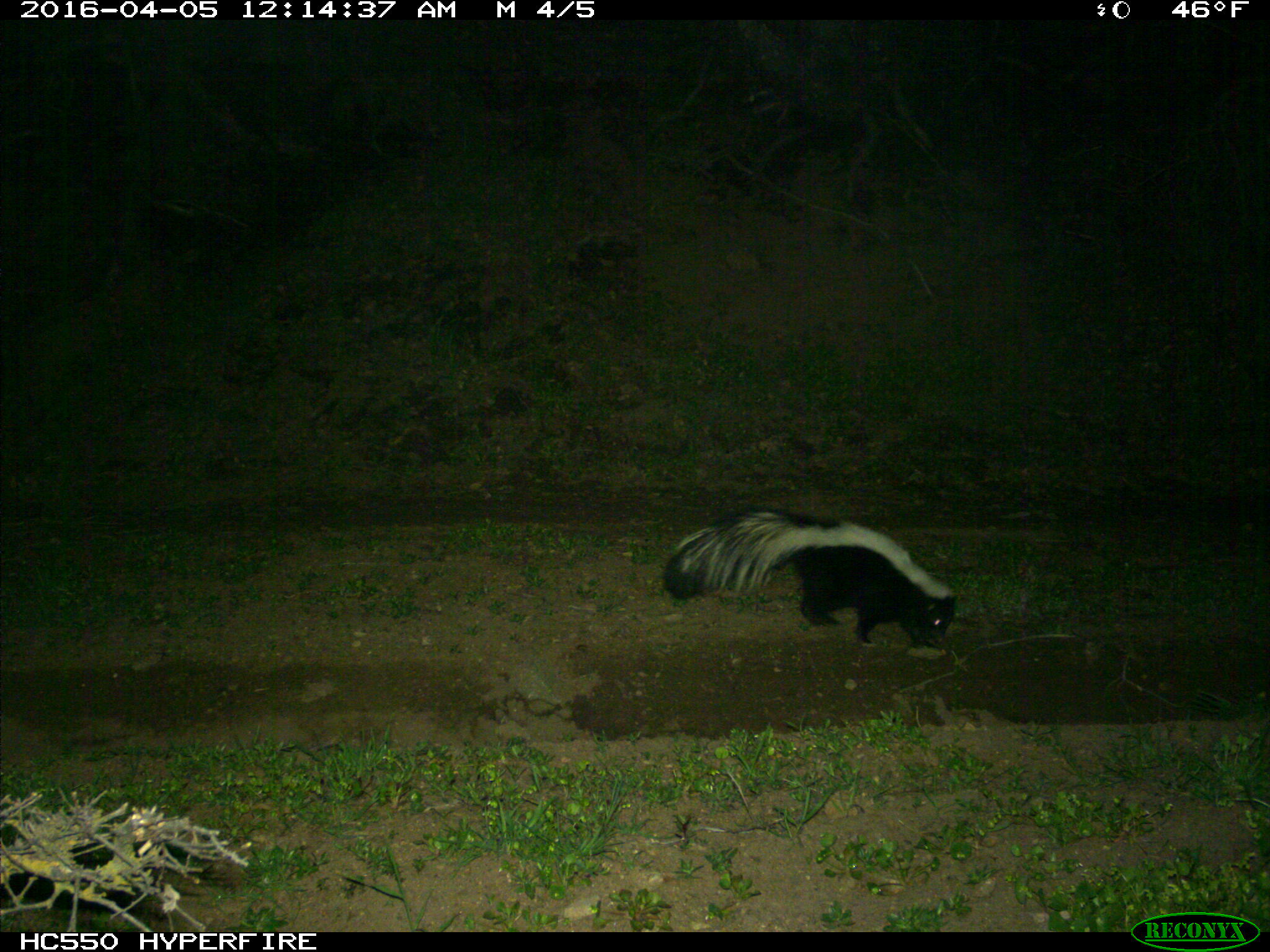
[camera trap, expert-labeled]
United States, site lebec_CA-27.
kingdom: Animalia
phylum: Chordata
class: Mammalia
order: Carnivora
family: Mephitidae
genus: Mephitis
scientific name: Mephitis mephitis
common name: striped skunk